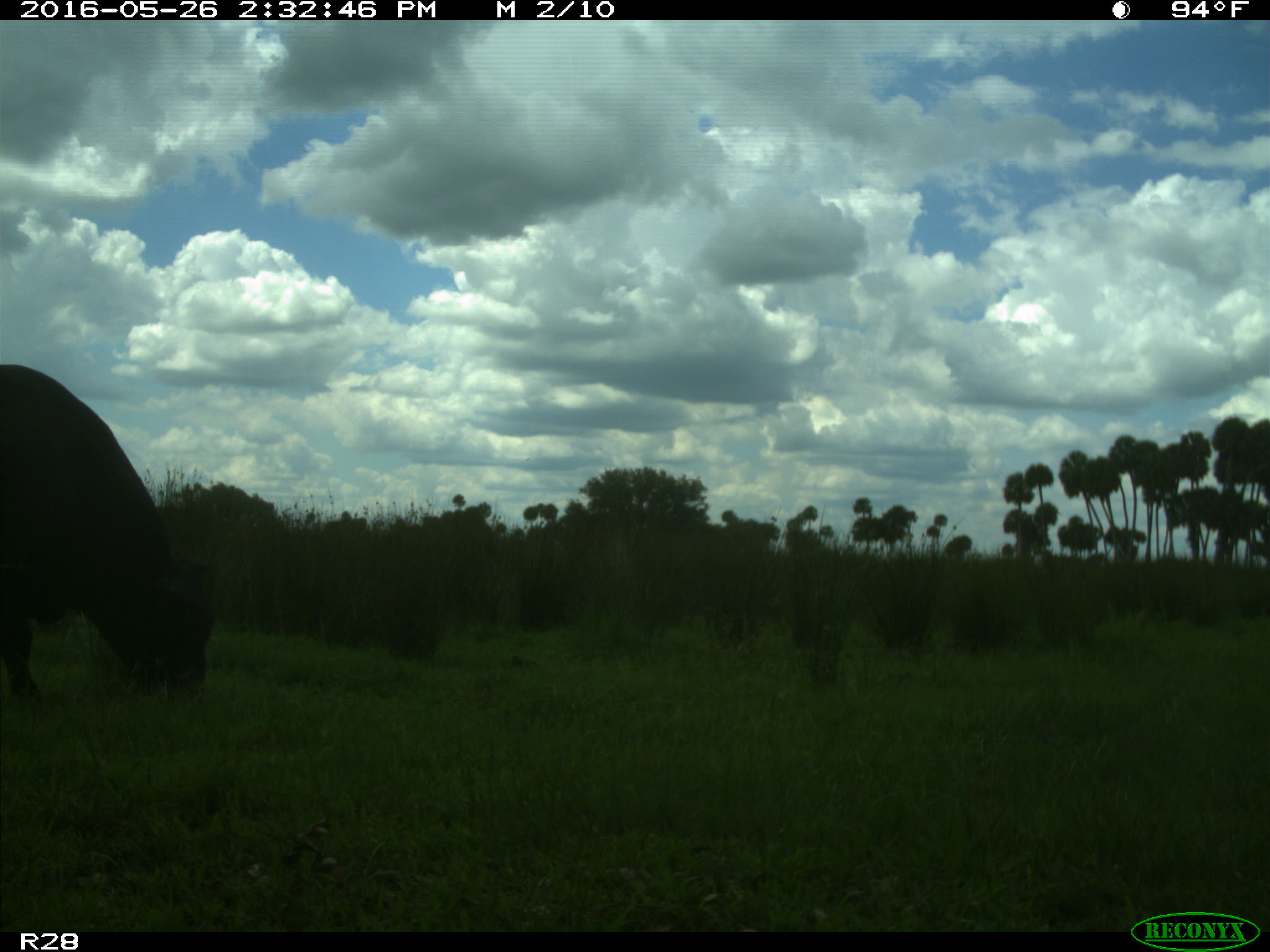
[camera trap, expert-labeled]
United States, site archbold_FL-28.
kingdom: Animalia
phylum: Chordata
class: Mammalia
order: Artiodactyla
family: Bovidae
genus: Bos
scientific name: Bos taurus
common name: domestic cow